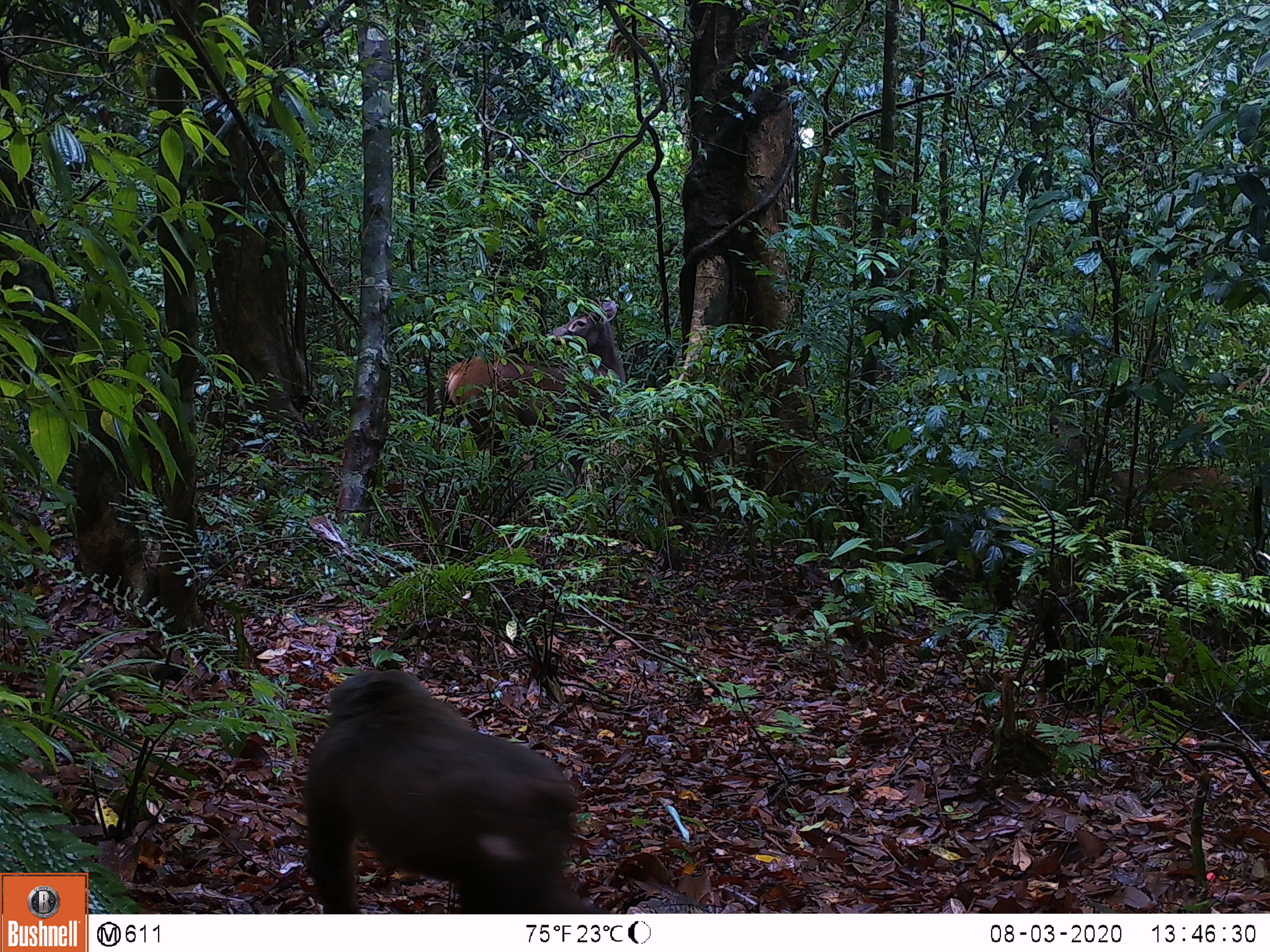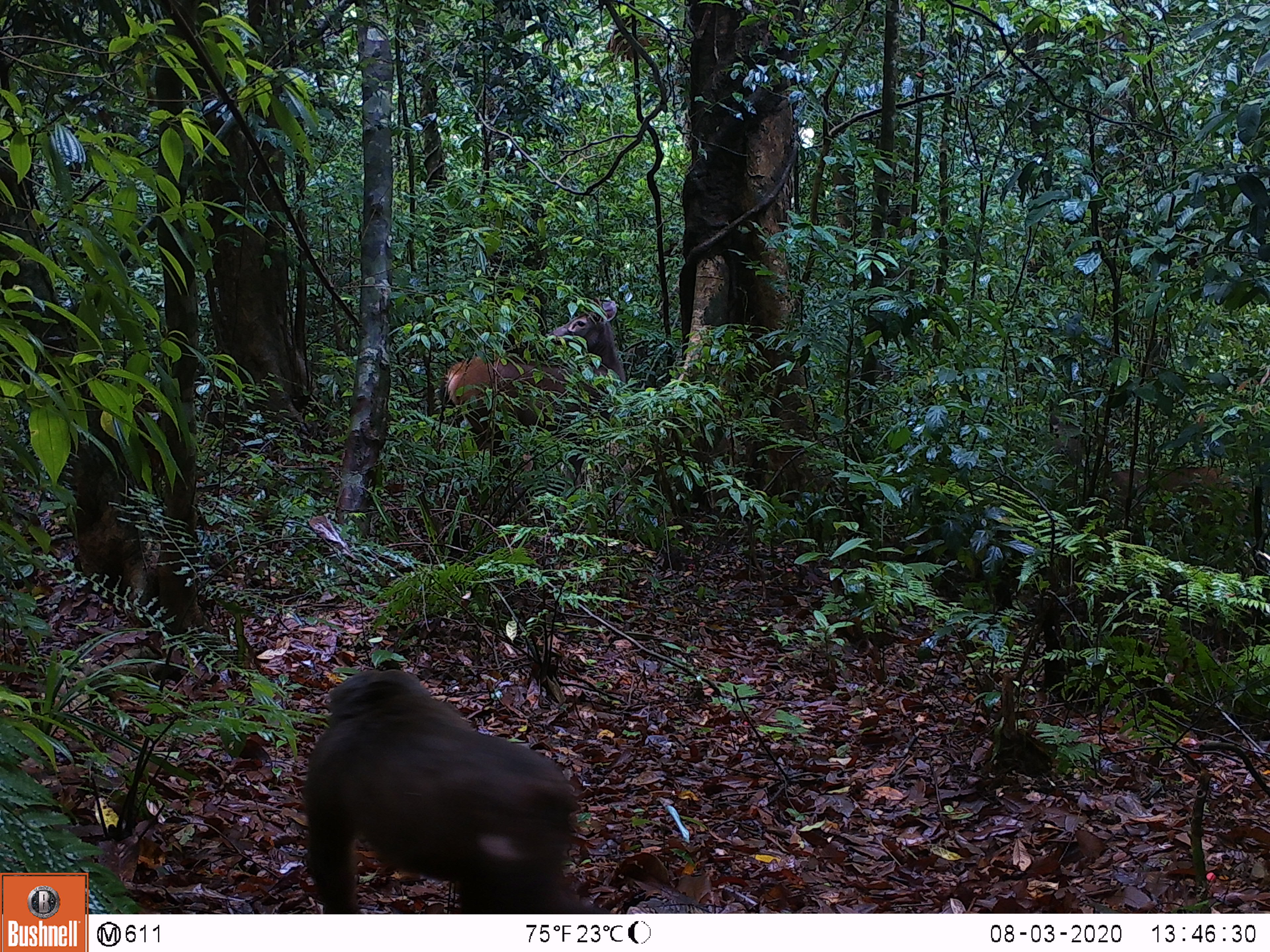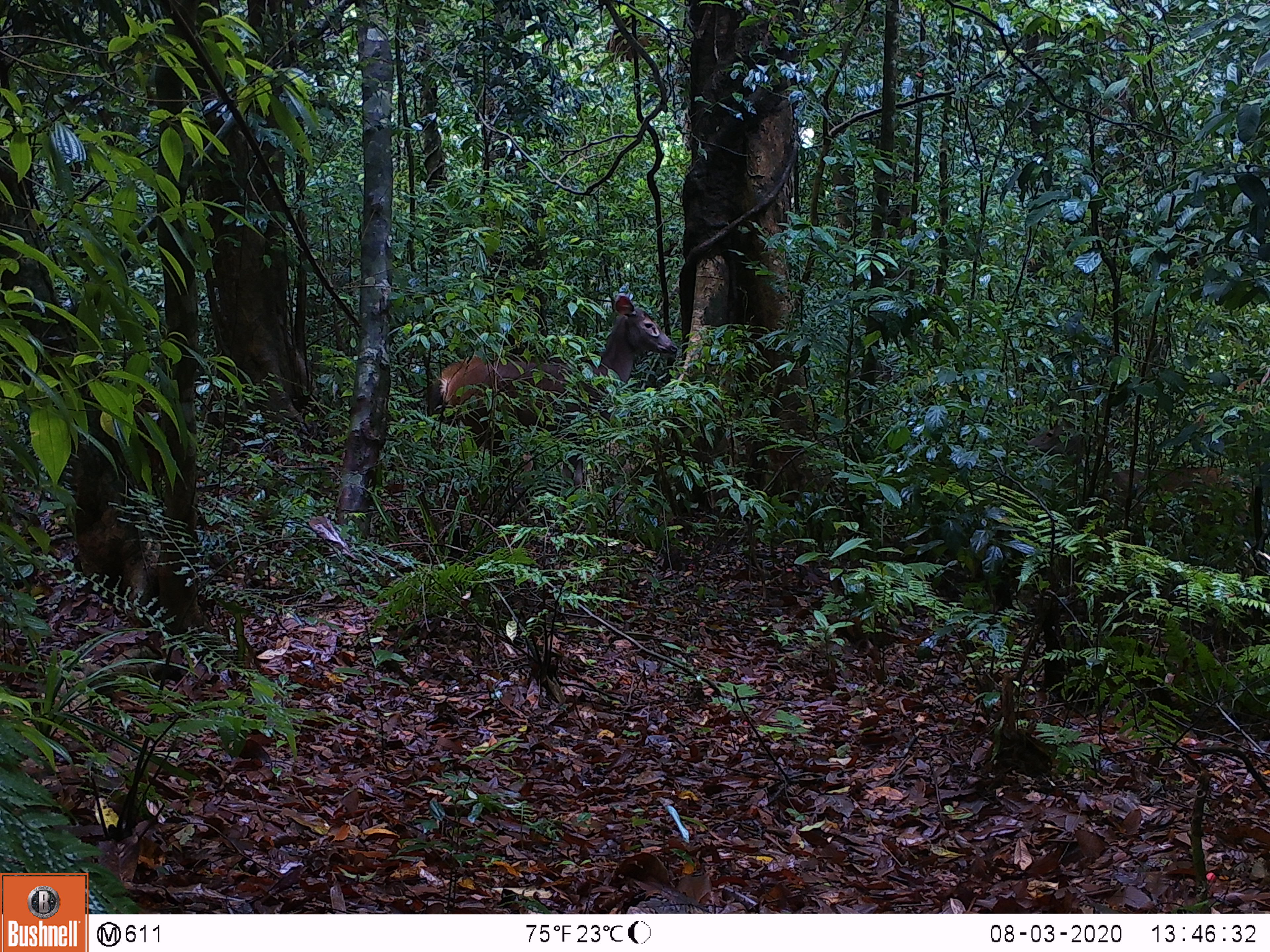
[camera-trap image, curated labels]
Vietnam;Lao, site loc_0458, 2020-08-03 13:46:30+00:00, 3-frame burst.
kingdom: Animalia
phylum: Chordata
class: Mammalia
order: Artiodactyla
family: Cervidae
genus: Rusa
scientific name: Rusa unicolor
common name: sambar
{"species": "sambar (Rusa unicolor)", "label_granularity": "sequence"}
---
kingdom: Animalia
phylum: Chordata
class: Mammalia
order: Primates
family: Cercopithecidae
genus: Macaca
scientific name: Macaca arctoides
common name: stump-tailed macaque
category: stump tailed macaque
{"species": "stump tailed macaque (stump-tailed macaque) (Macaca arctoides)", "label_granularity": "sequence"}